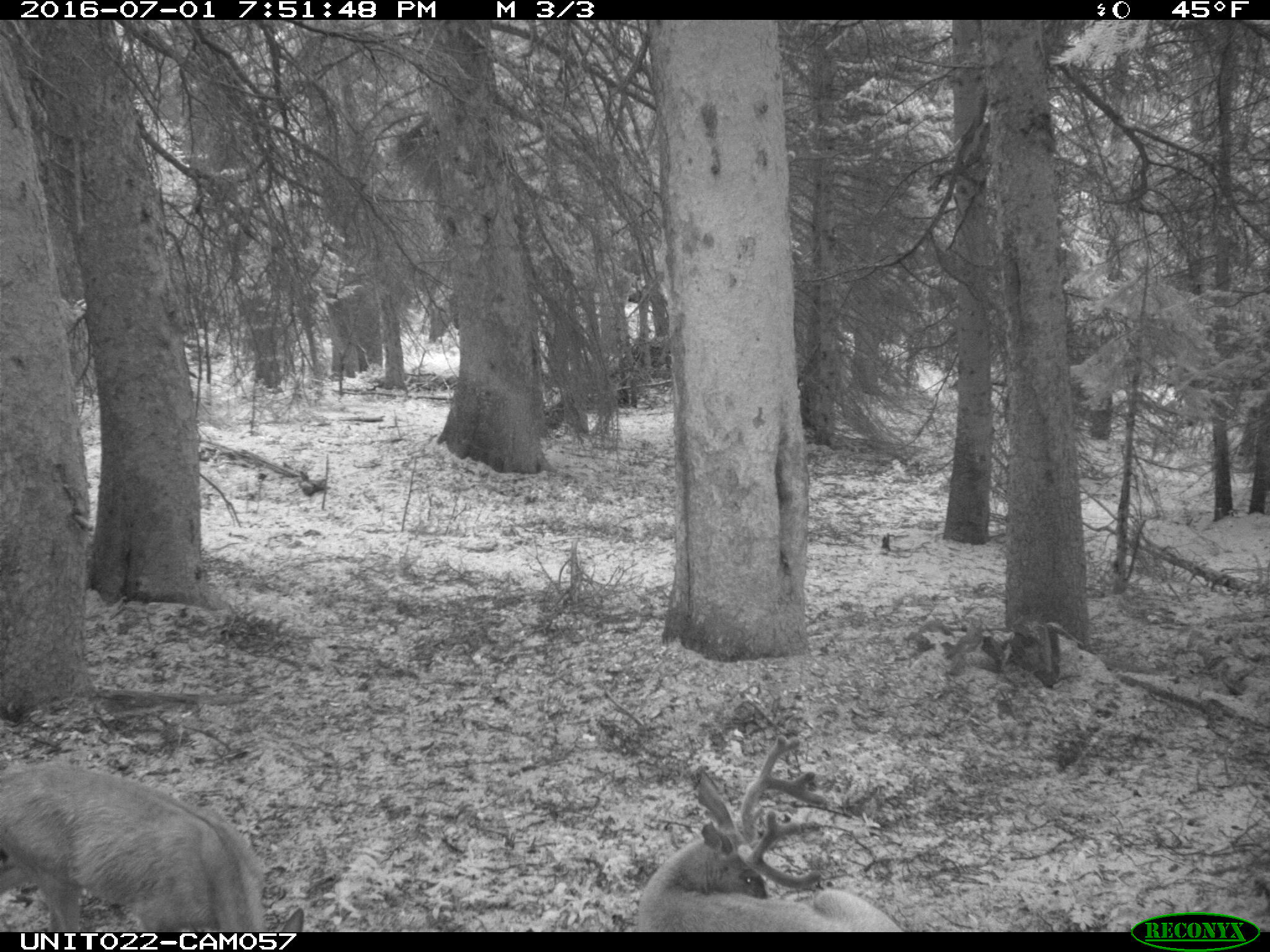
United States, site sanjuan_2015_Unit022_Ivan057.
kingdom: Animalia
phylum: Chordata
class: Mammalia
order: Artiodactyla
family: Cervidae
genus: Odocoileus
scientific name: Odocoileus hemionus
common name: mule deer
Odocoileus hemionus (mule deer).